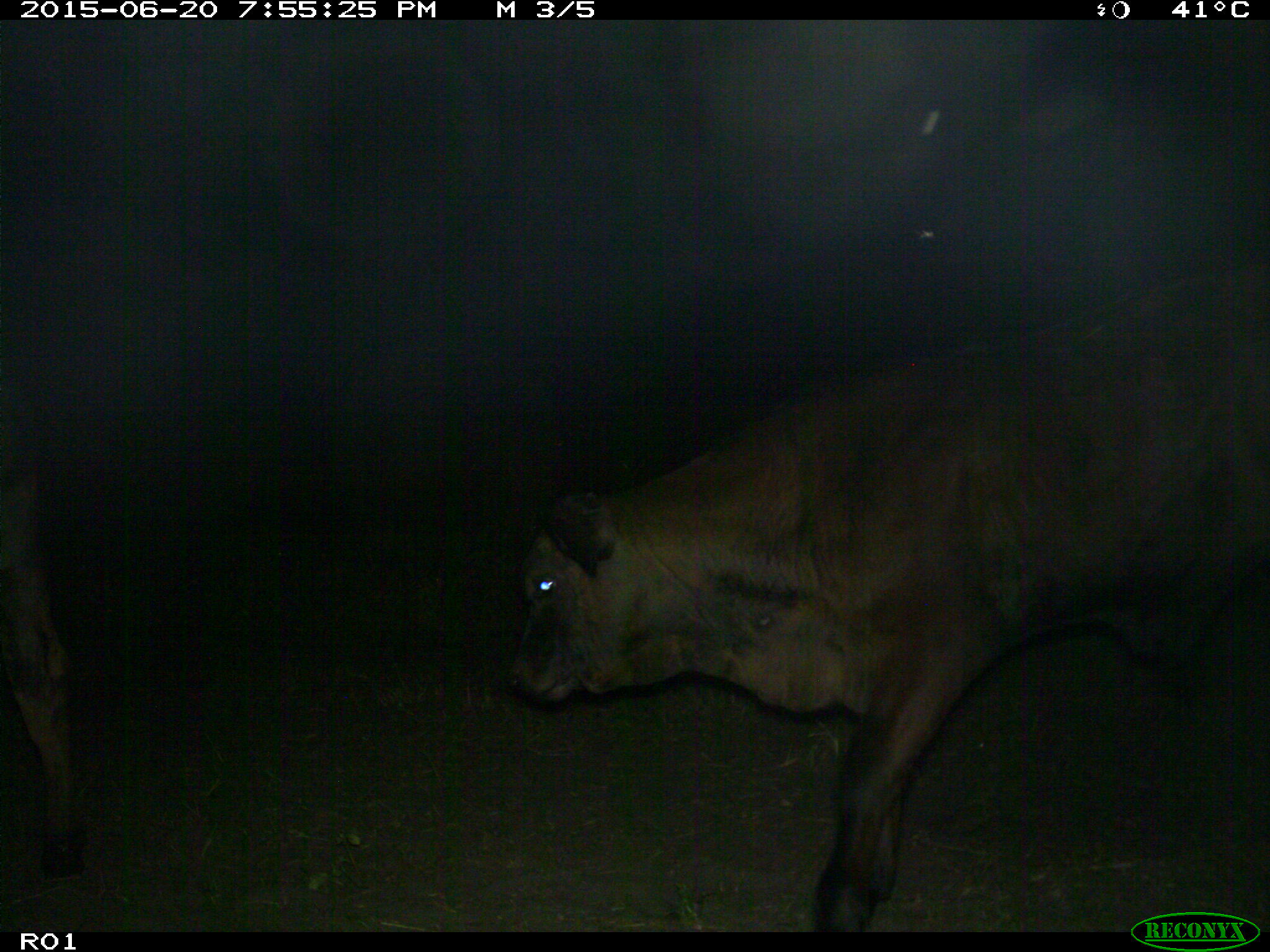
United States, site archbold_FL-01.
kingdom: Animalia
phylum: Chordata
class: Mammalia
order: Artiodactyla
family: Bovidae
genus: Bos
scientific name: Bos taurus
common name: domestic cow